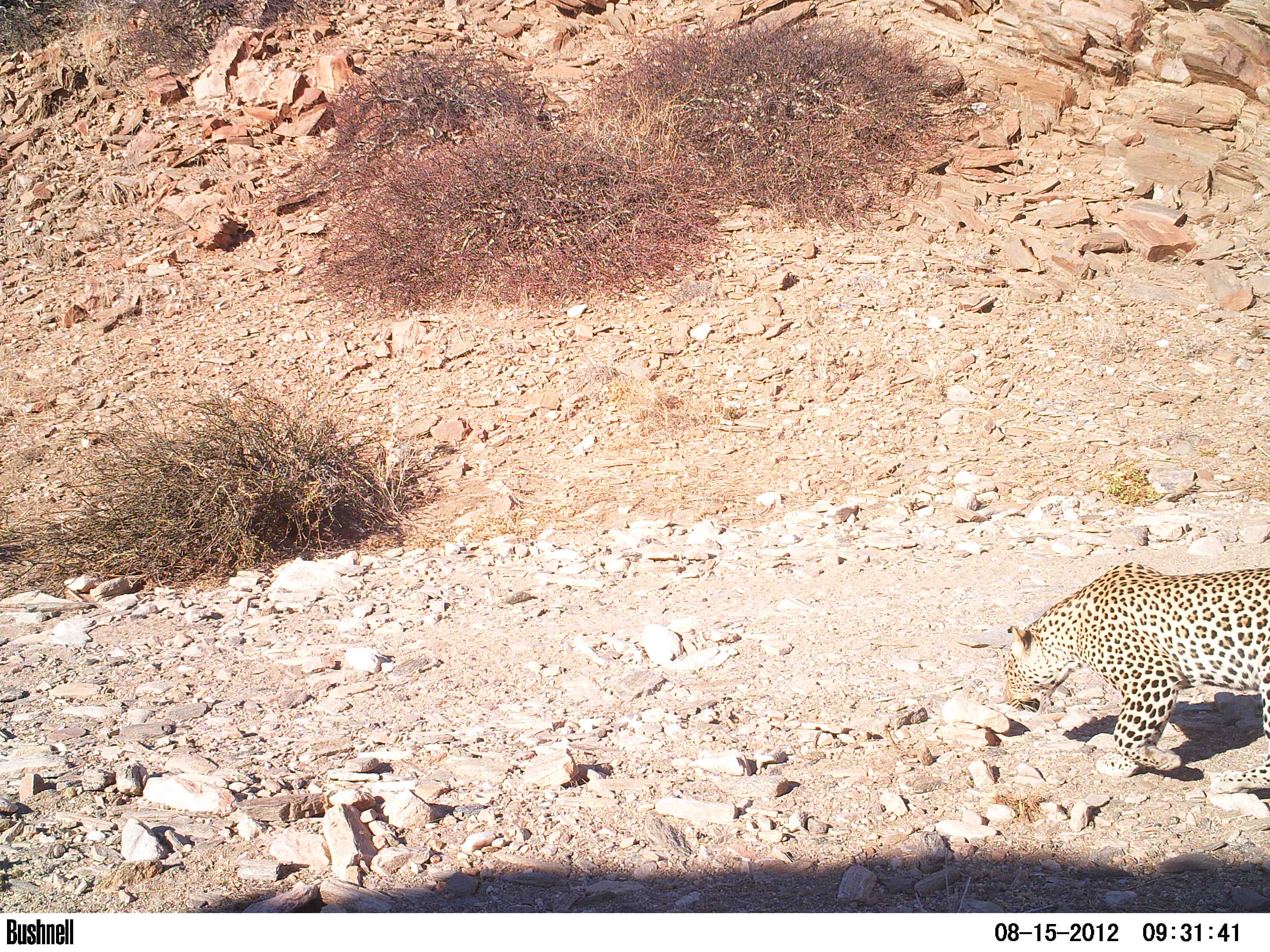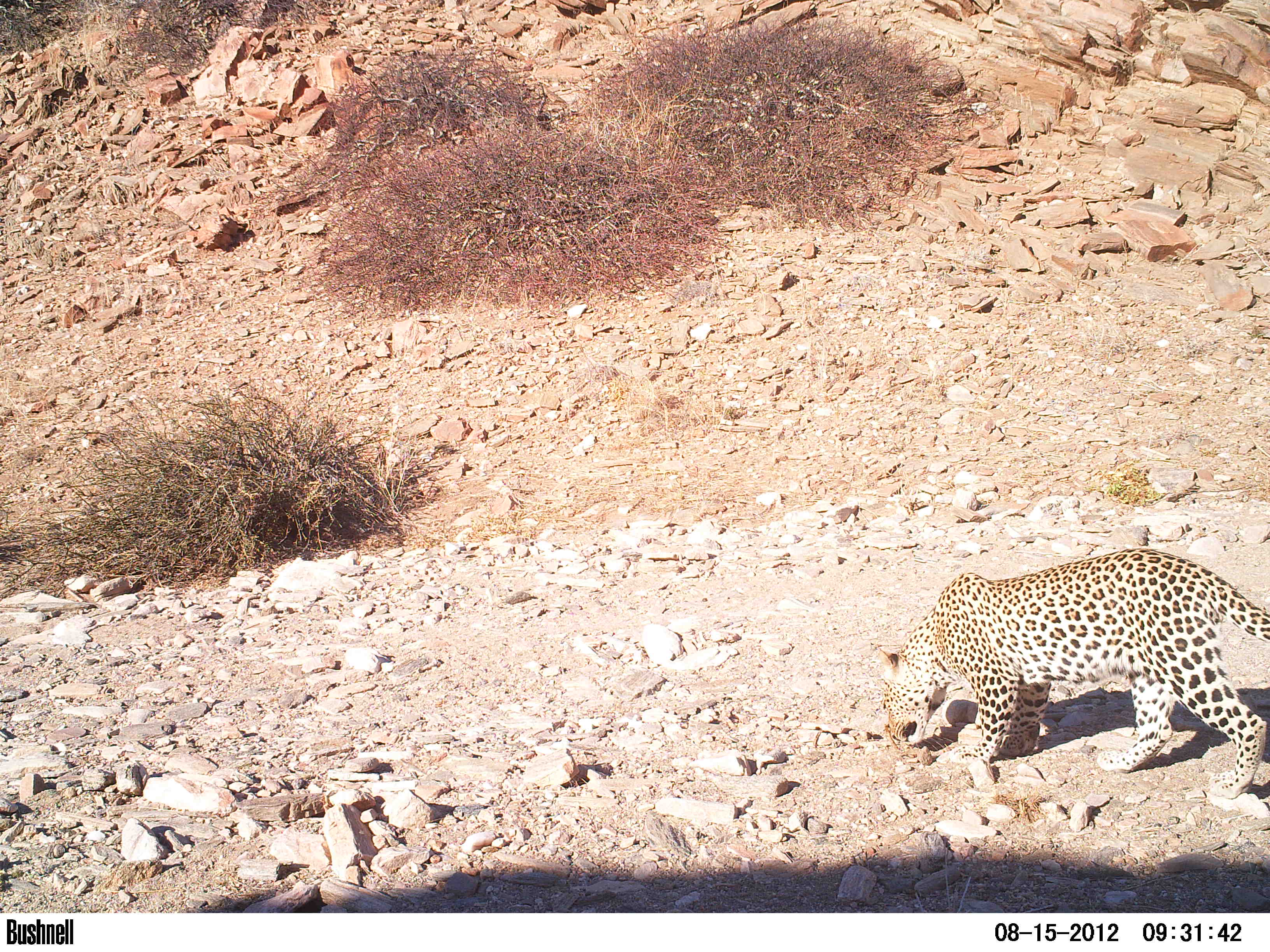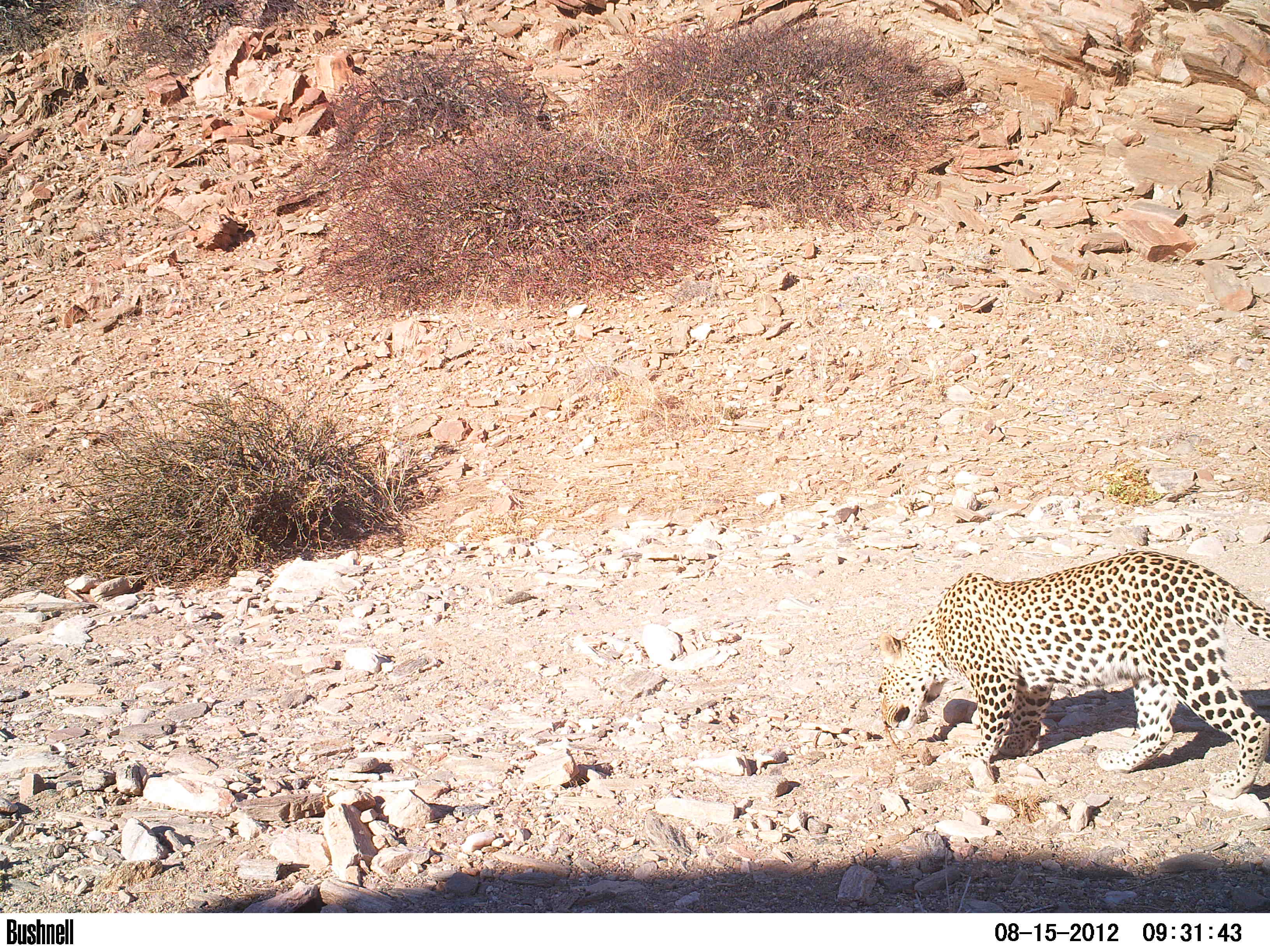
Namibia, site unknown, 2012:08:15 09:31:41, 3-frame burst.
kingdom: Animalia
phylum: Chordata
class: Mammalia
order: Carnivora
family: Felidae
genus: Panthera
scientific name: Panthera pardus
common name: leopard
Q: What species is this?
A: Panthera pardus (leopard).